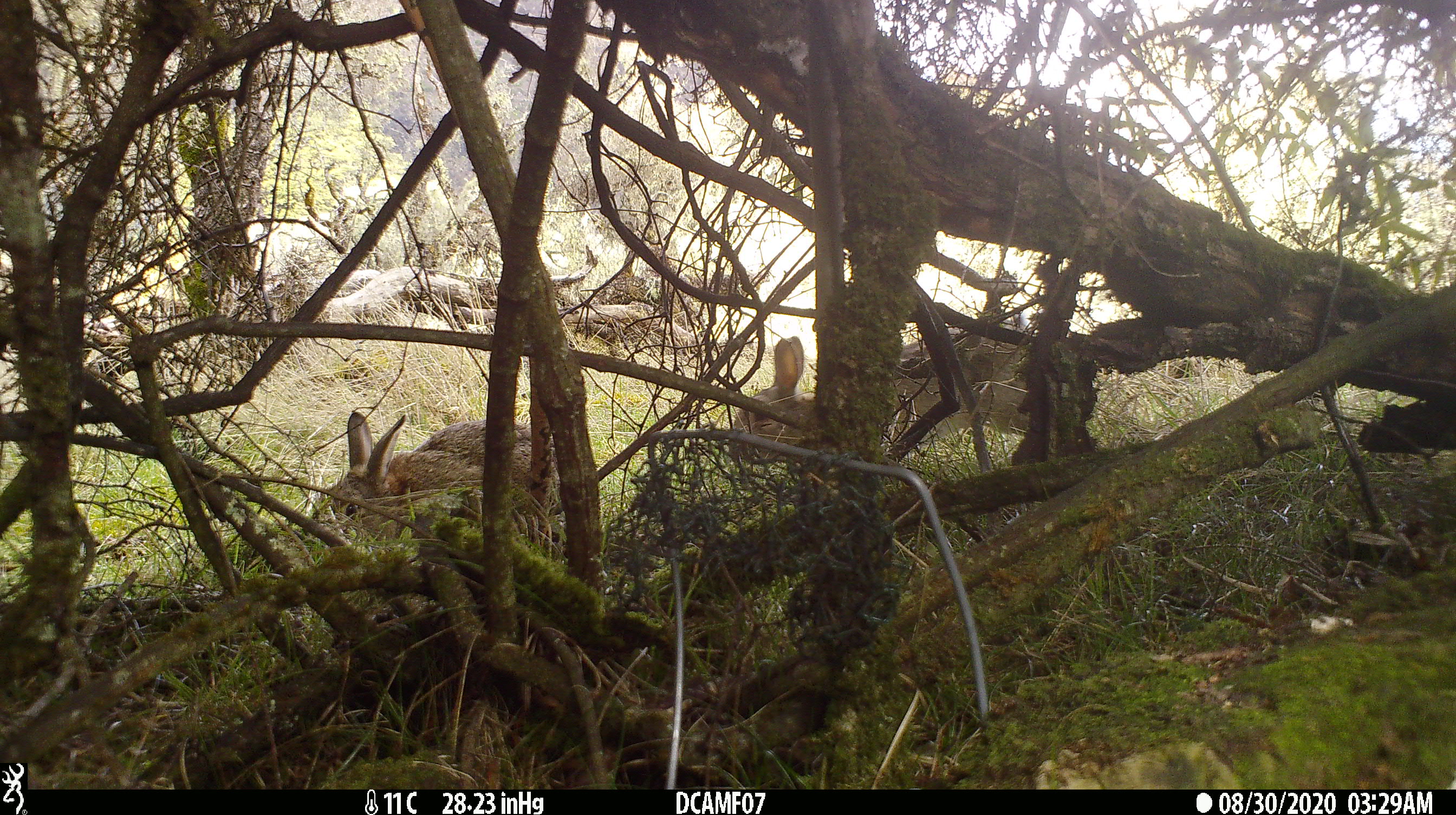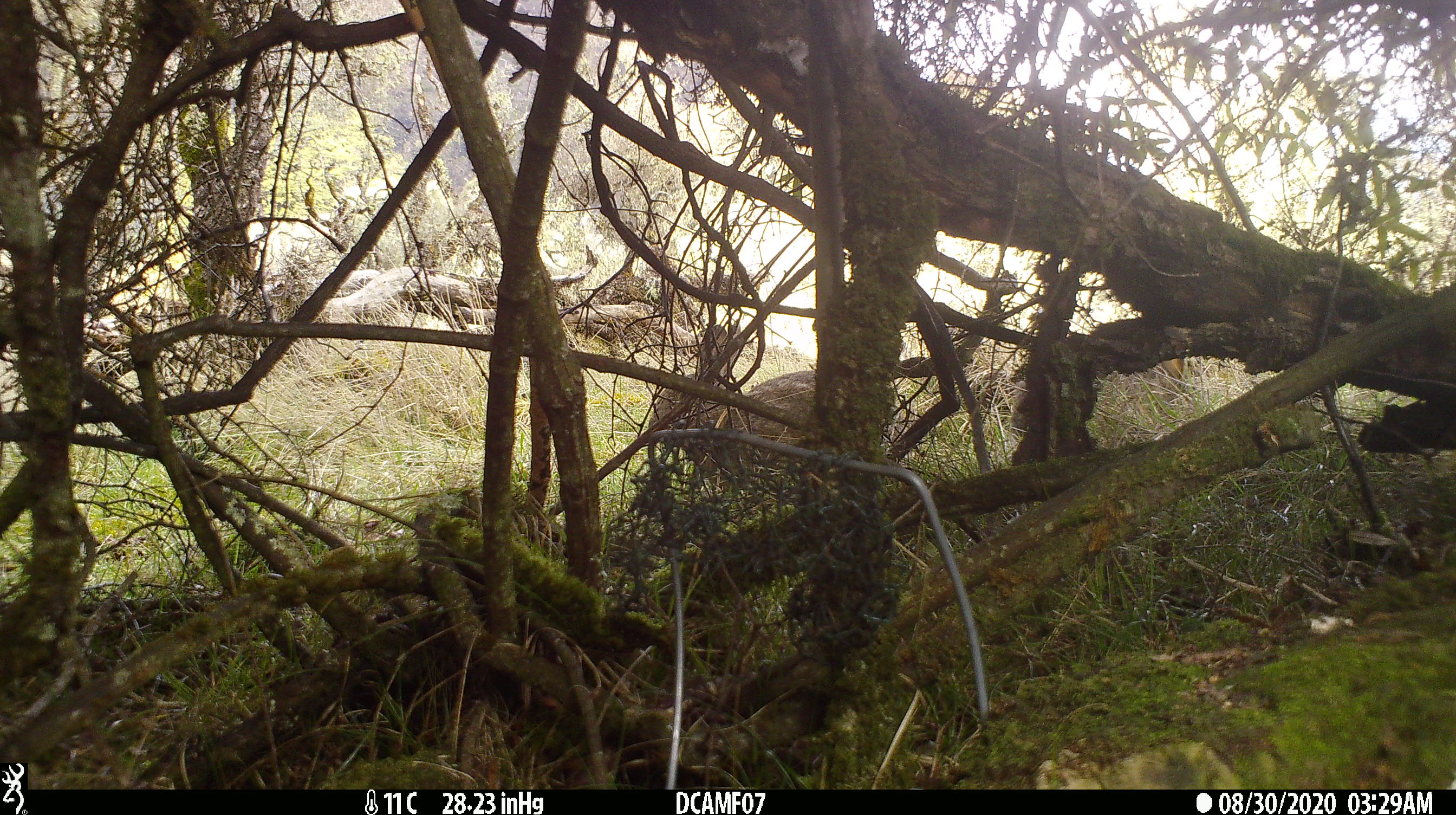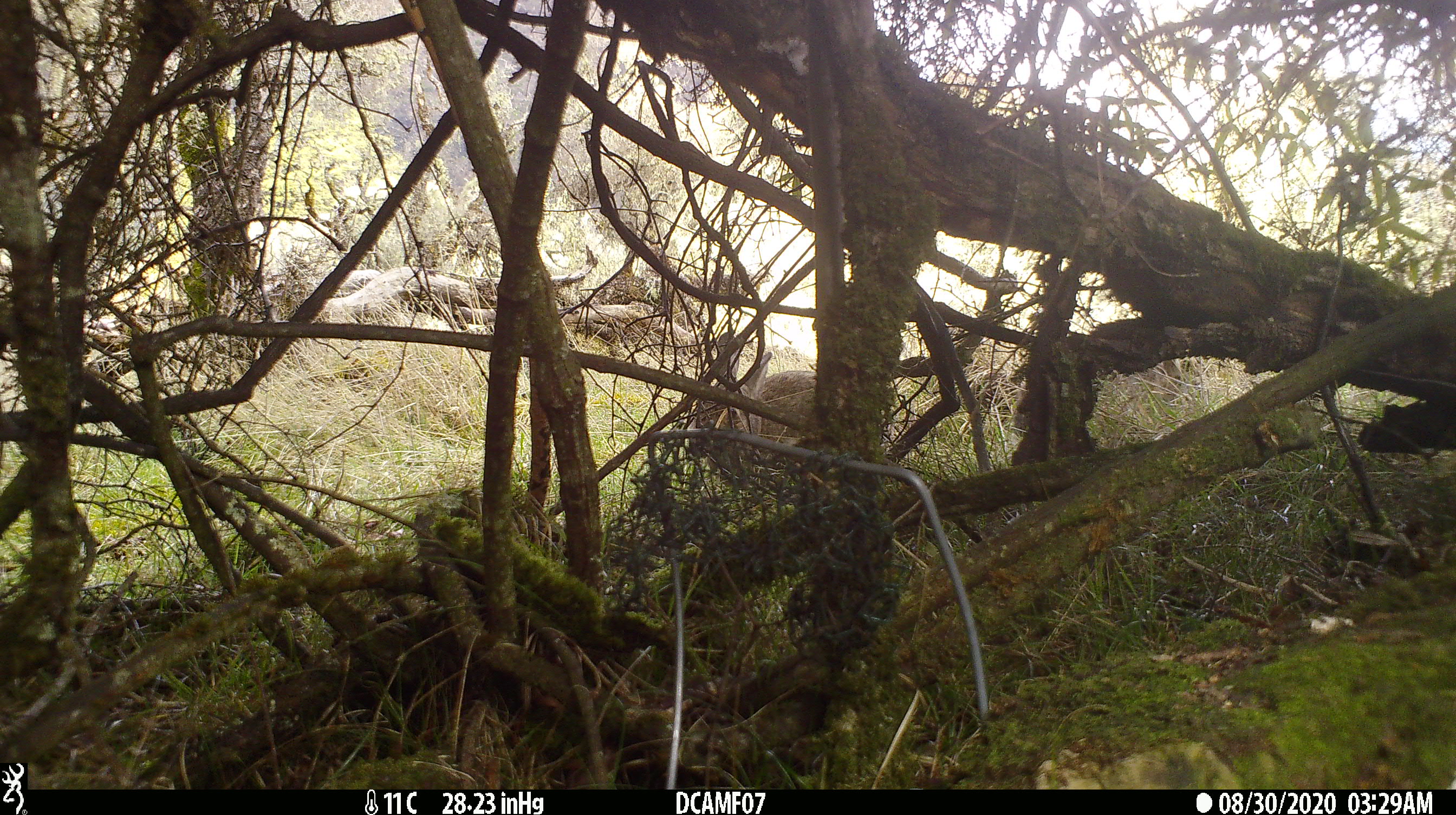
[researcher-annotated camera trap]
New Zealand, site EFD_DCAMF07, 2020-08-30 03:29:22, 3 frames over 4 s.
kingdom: Animalia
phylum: Chordata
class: Mammalia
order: Lagomorpha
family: Leporidae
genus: Oryctolagus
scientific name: Oryctolagus cuniculus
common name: european rabbit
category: rabbit